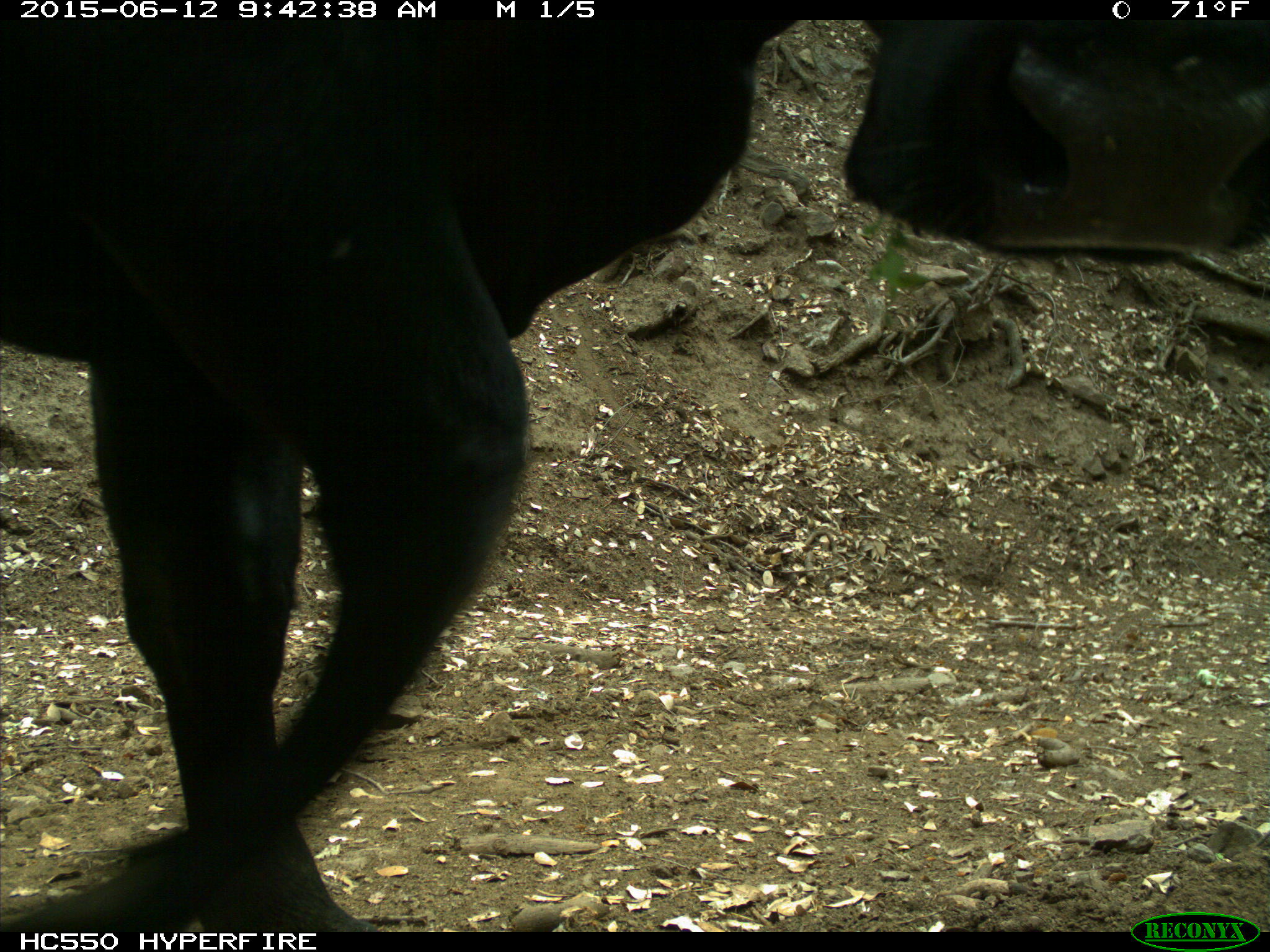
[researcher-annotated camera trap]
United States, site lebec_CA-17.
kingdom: Animalia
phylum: Chordata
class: Mammalia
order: Artiodactyla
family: Bovidae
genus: Bos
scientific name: Bos taurus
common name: domestic cow